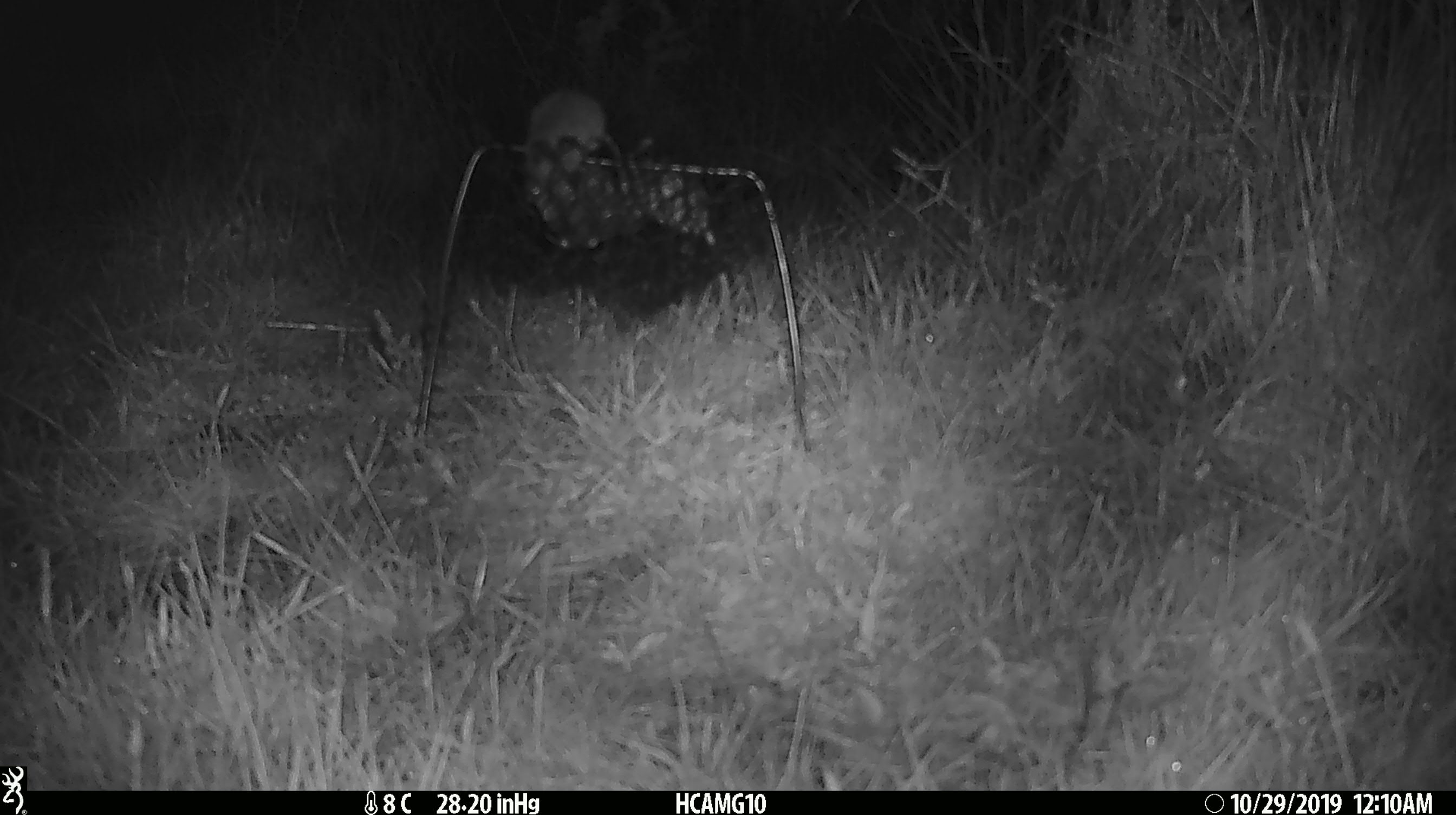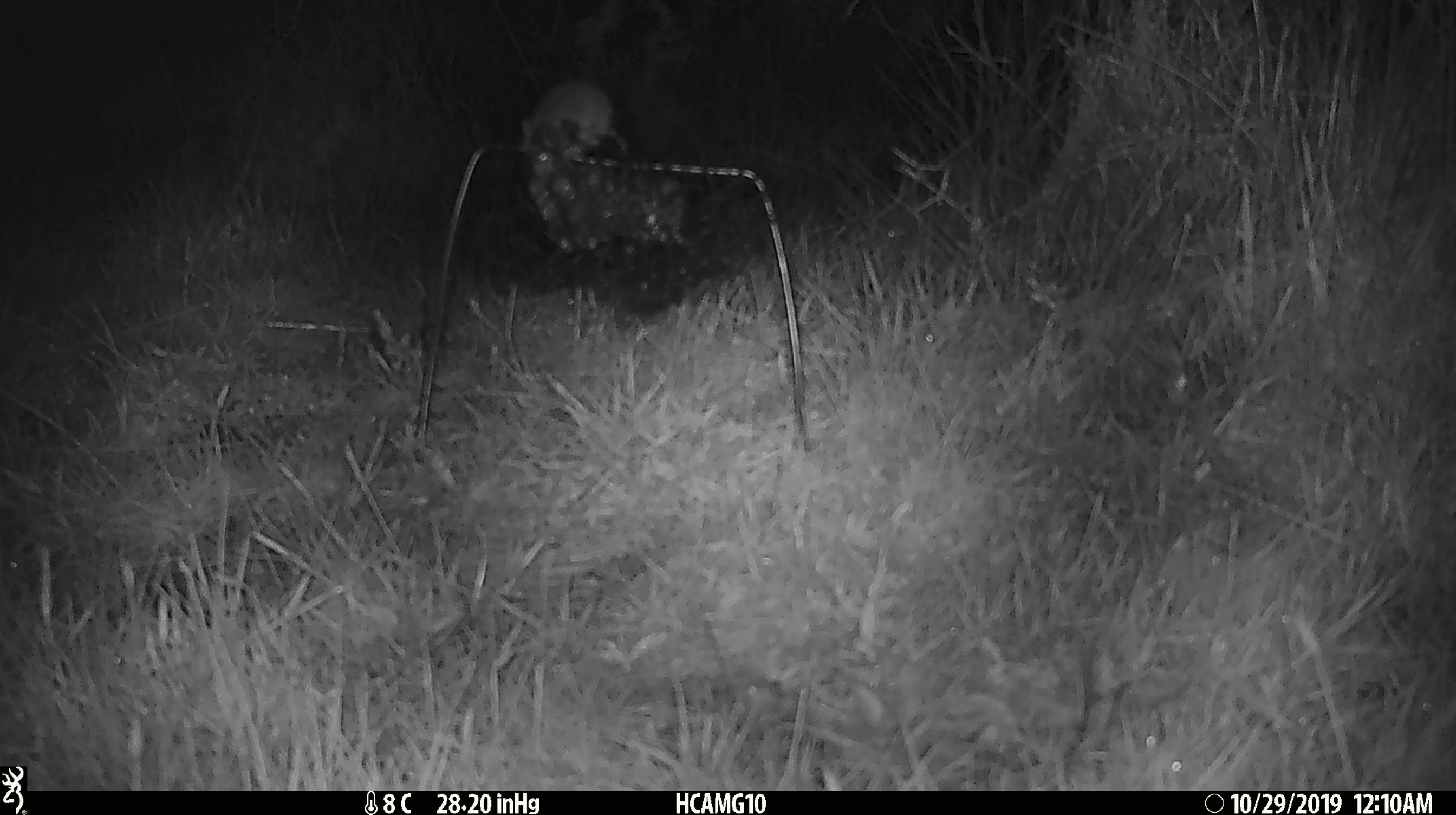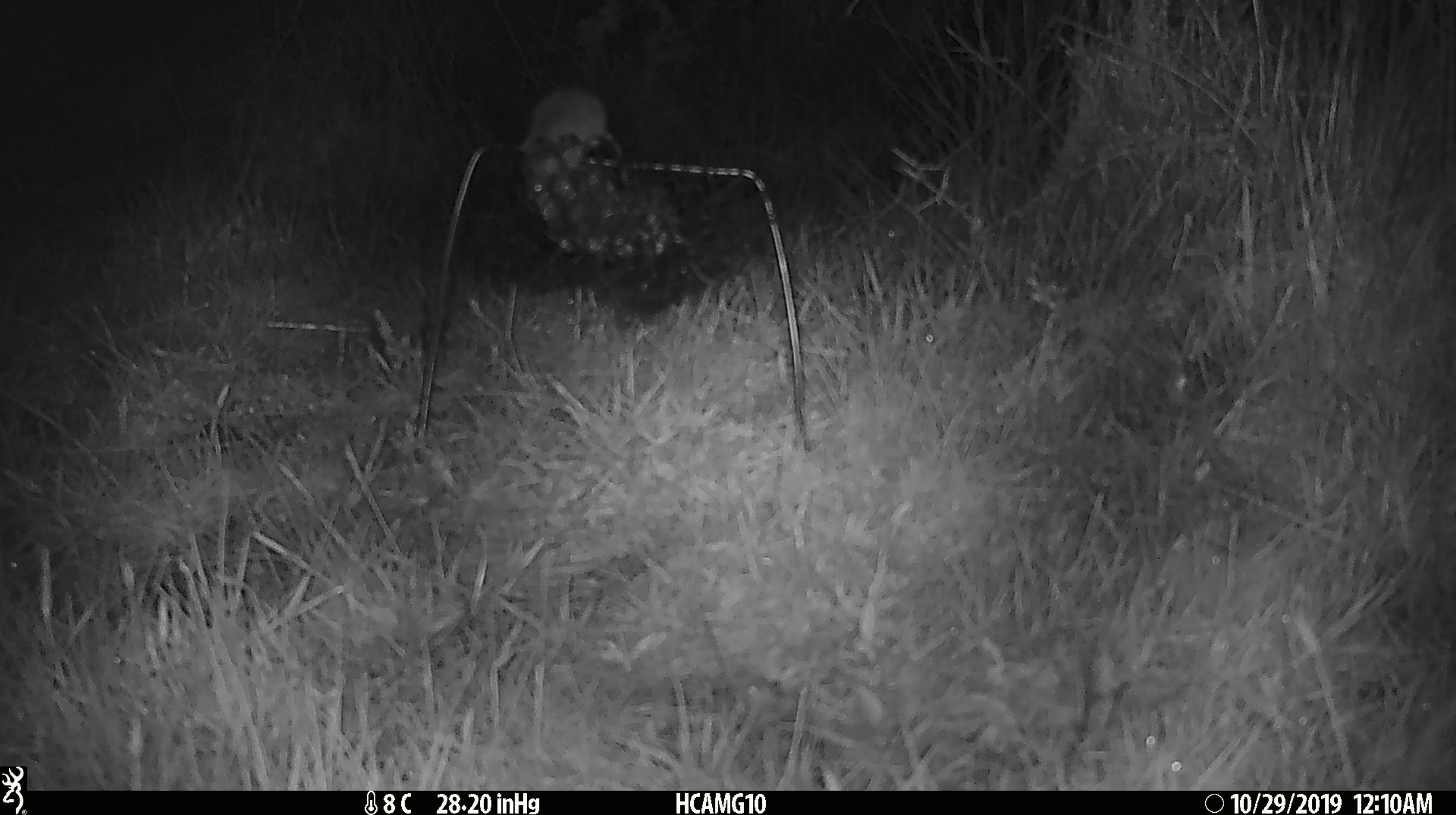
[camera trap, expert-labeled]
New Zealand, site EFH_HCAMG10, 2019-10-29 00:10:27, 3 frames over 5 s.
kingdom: Animalia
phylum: Chordata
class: Mammalia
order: Rodentia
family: Muridae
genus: Mus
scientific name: Mus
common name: mouse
Mouse (Mus).